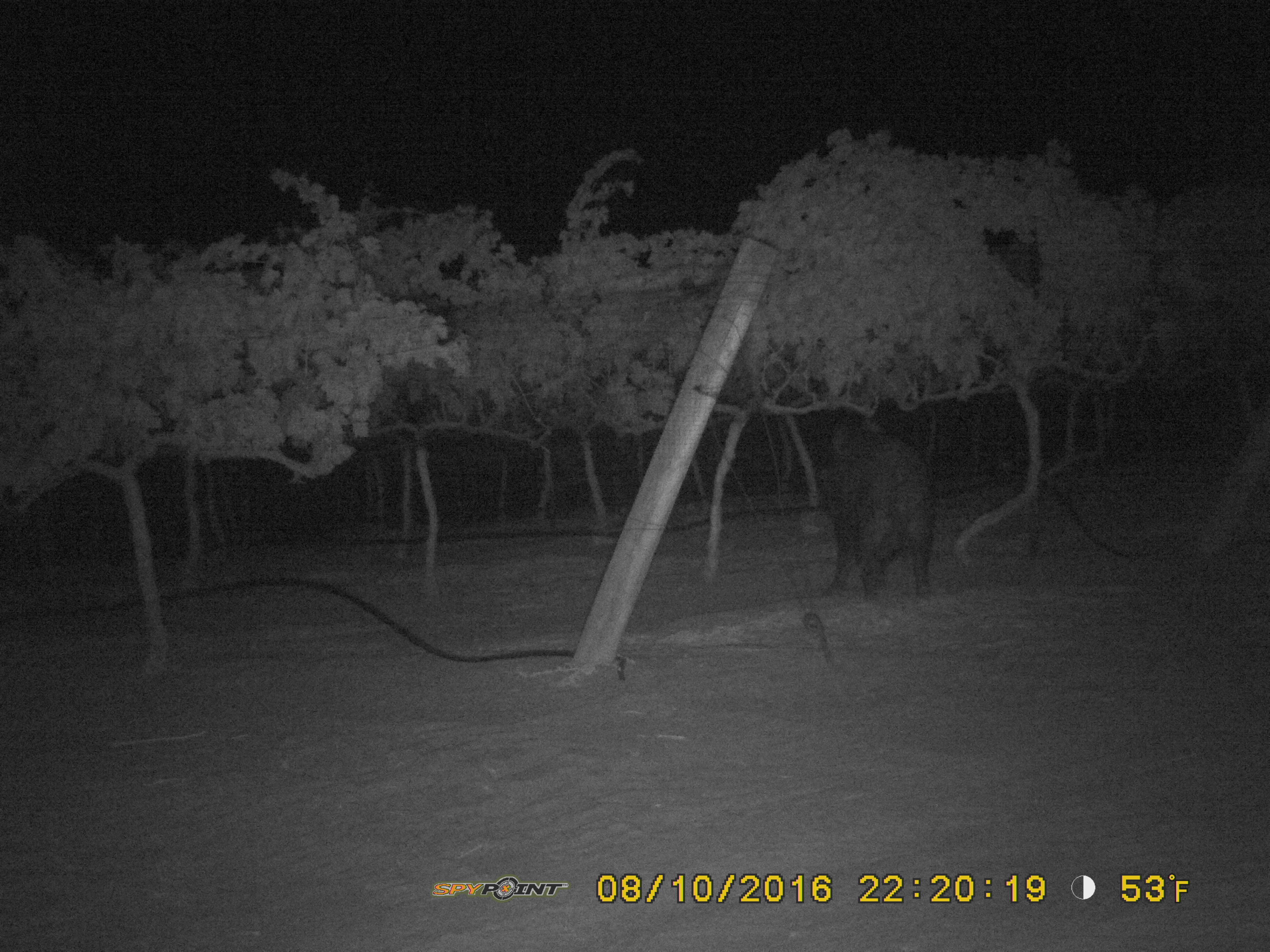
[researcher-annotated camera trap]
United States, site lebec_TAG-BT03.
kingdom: Animalia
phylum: Chordata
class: Mammalia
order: Artiodactyla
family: Suidae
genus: Sus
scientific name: Sus scrofa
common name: wild boar